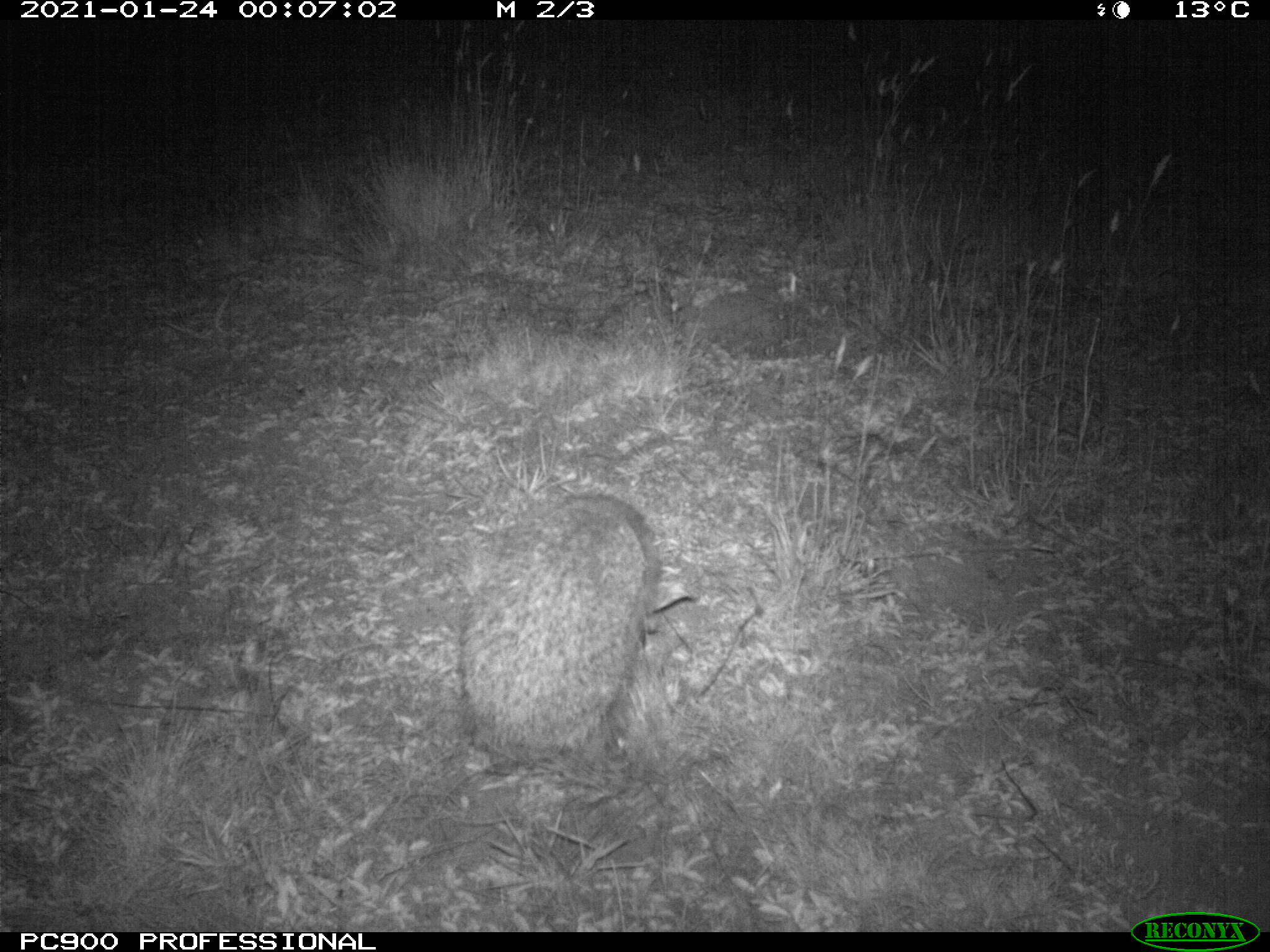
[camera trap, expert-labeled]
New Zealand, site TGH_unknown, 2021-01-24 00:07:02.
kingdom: Animalia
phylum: Chordata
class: Mammalia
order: Eulipotyphla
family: Erinaceidae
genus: Erinaceus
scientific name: Erinaceus europaeus europaeus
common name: european hedgehog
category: hedgehog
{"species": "hedgehog (european hedgehog) (Erinaceus europaeus europaeus)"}